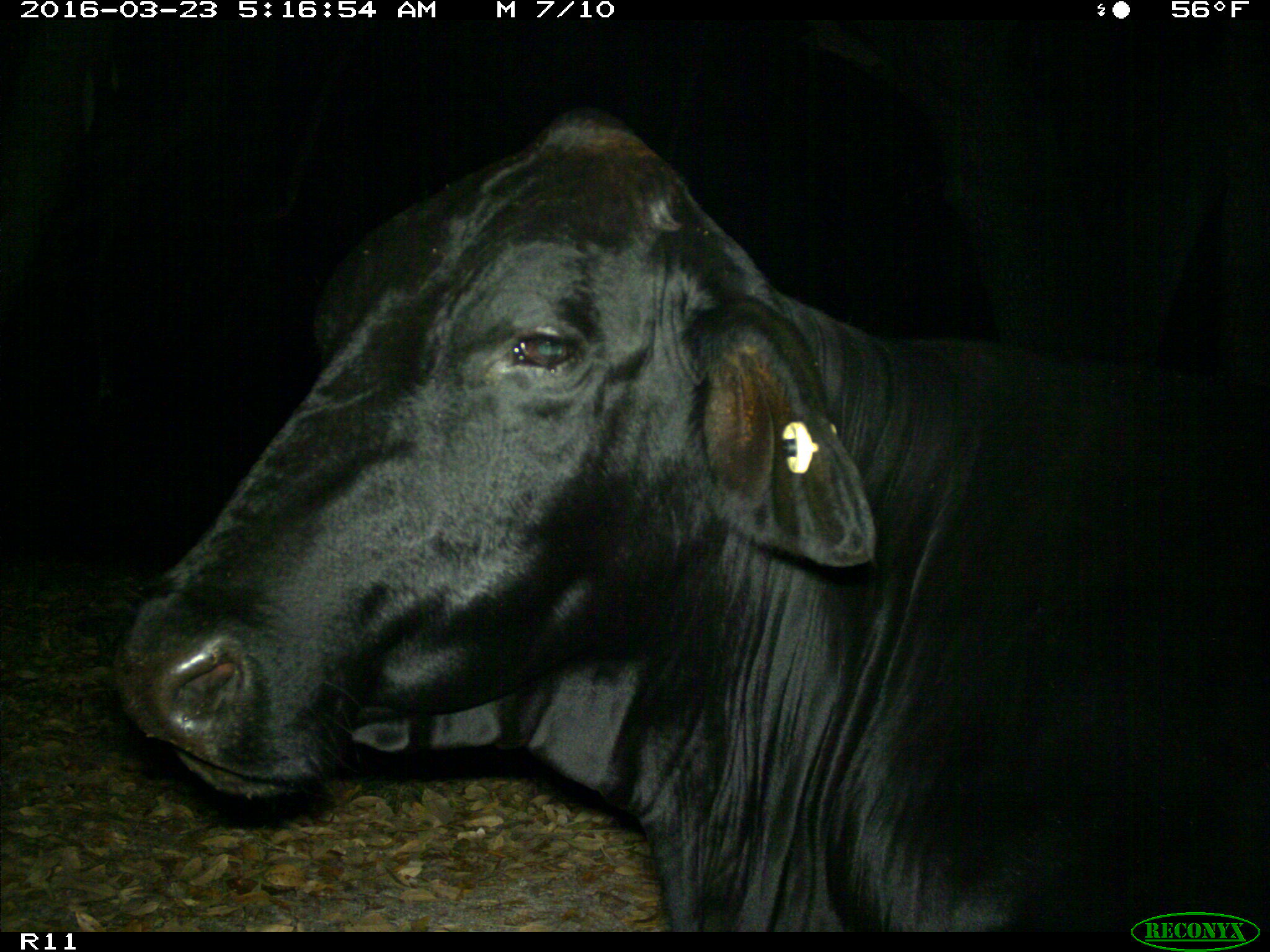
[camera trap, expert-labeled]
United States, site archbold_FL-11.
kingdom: Animalia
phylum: Chordata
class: Mammalia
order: Artiodactyla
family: Bovidae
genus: Bos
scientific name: Bos taurus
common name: domestic cow